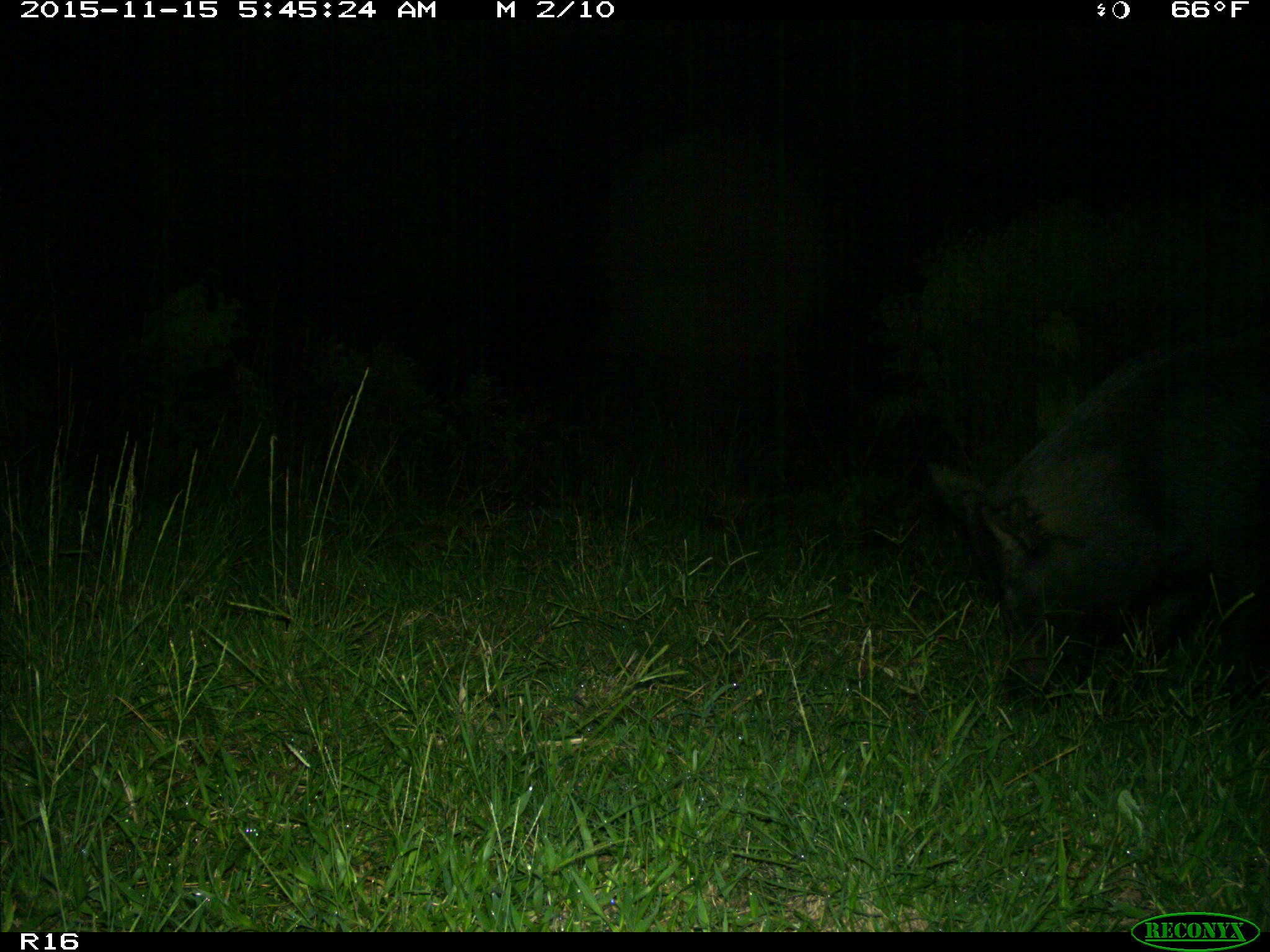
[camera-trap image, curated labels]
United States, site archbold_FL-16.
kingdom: Animalia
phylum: Chordata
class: Mammalia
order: Artiodactyla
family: Suidae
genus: Sus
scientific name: Sus scrofa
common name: wild boar